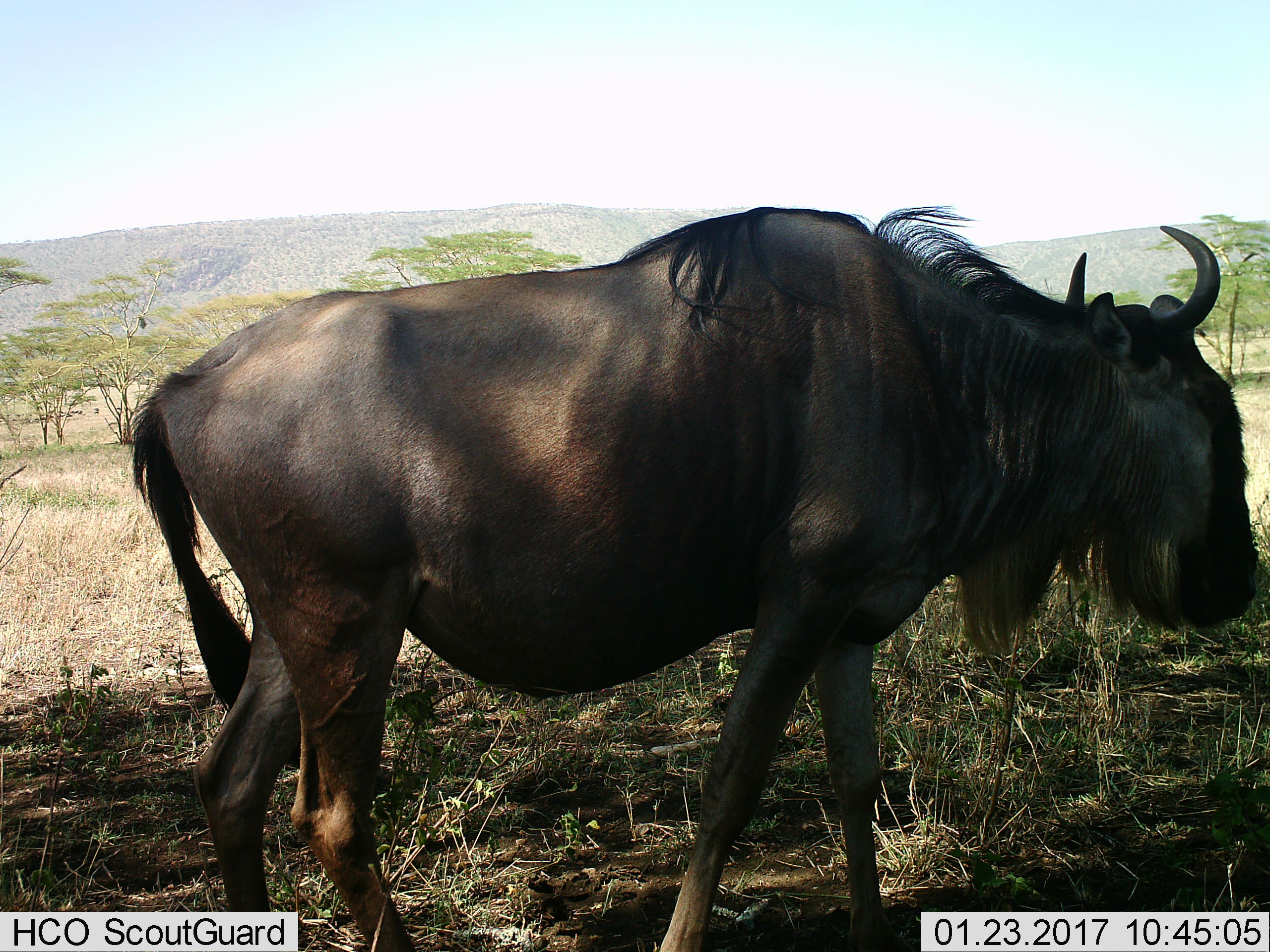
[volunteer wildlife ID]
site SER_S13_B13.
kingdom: Animalia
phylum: Chordata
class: Mammalia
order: Artiodactyla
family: Bovidae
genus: Connochaetes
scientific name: Connochaetes taurinus taurinus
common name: blue wildebeest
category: wildebeestblue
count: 1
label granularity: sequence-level